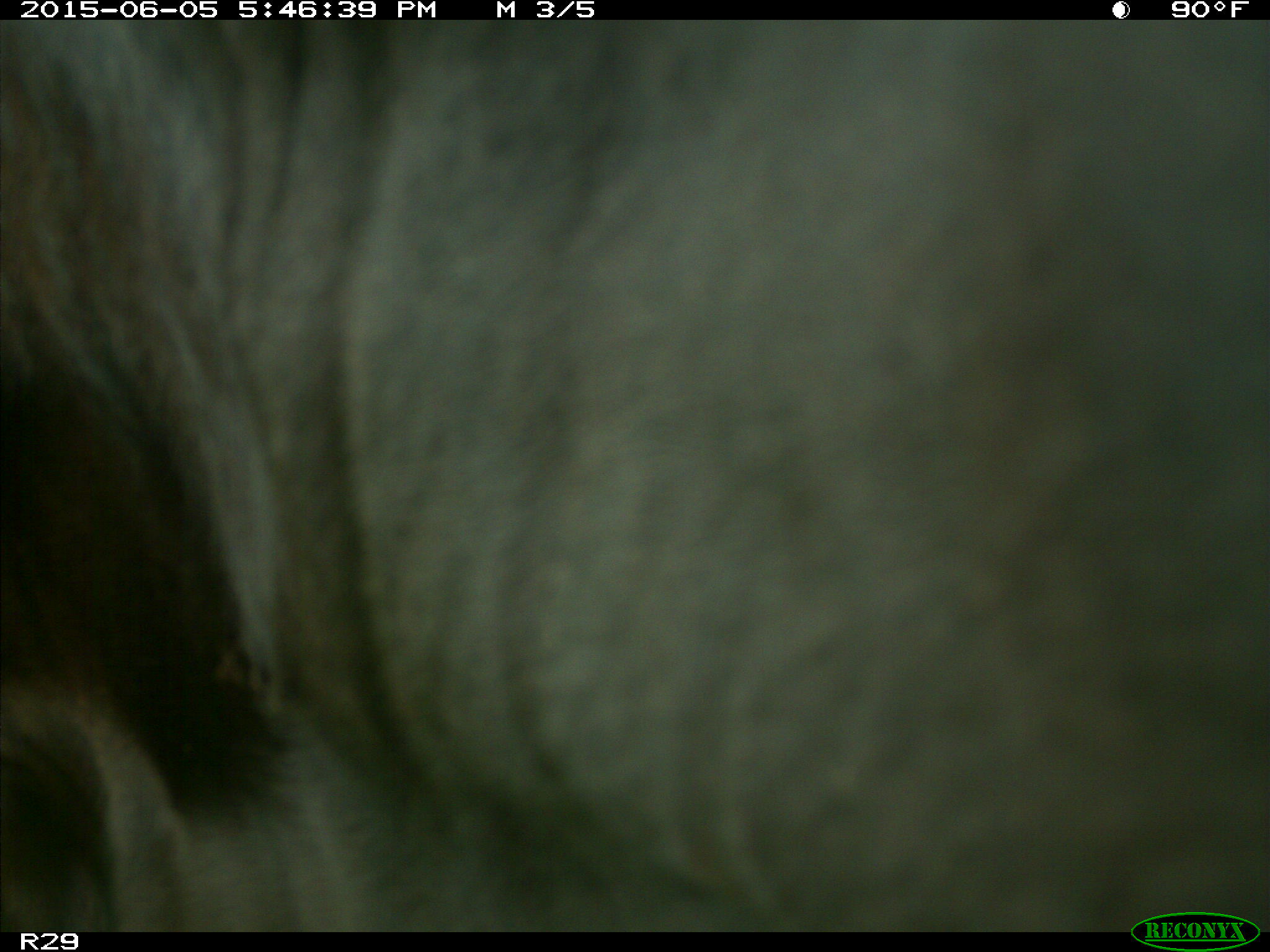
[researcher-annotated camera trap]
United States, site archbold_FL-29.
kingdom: Animalia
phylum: Chordata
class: Mammalia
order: Artiodactyla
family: Bovidae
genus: Bos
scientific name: Bos taurus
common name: domestic cow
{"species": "Bos taurus (domestic cow)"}